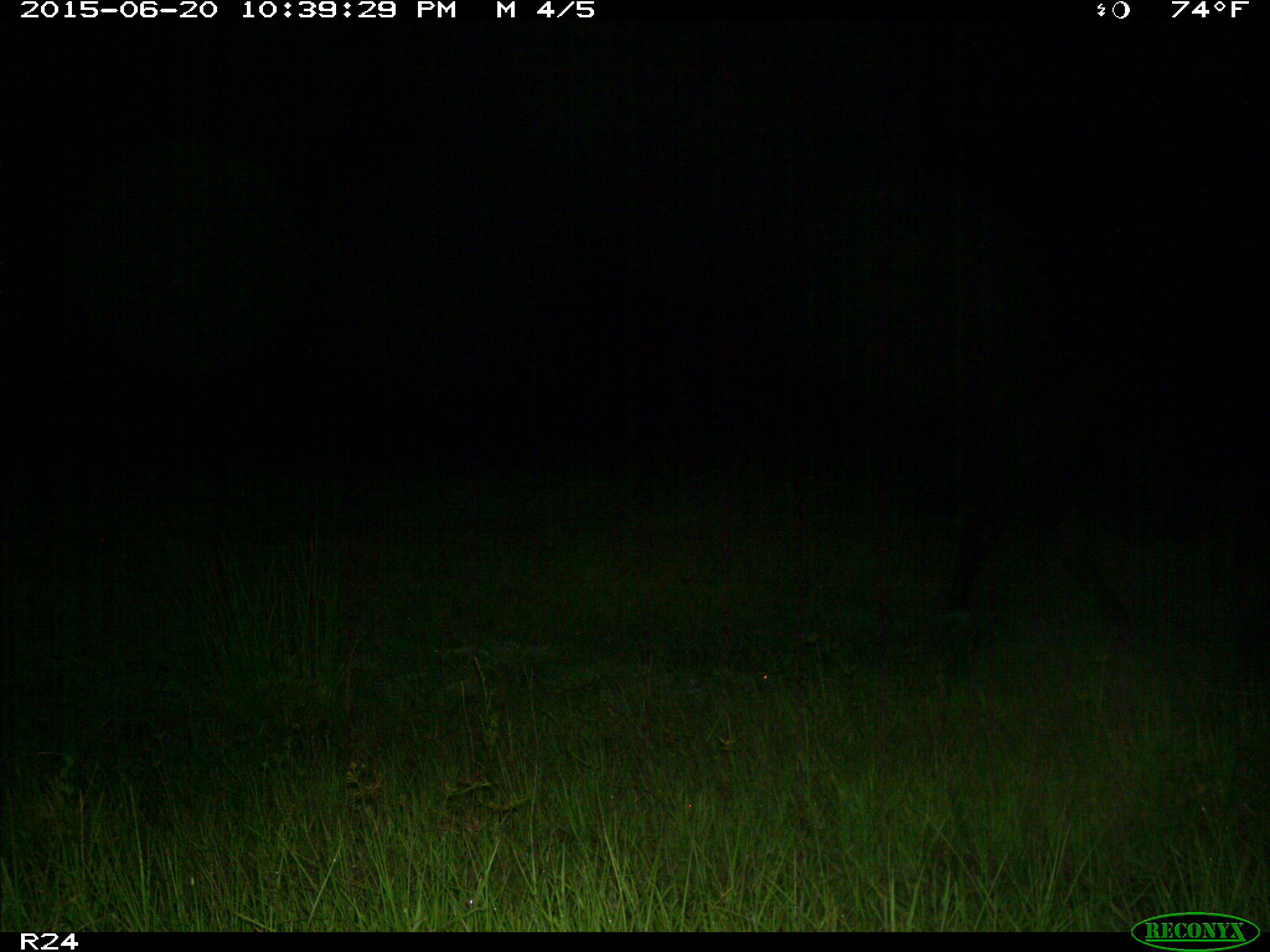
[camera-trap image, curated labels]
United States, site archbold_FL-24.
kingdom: Animalia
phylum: Chordata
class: Mammalia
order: Artiodactyla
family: Bovidae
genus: Bos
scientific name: Bos taurus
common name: domestic cow